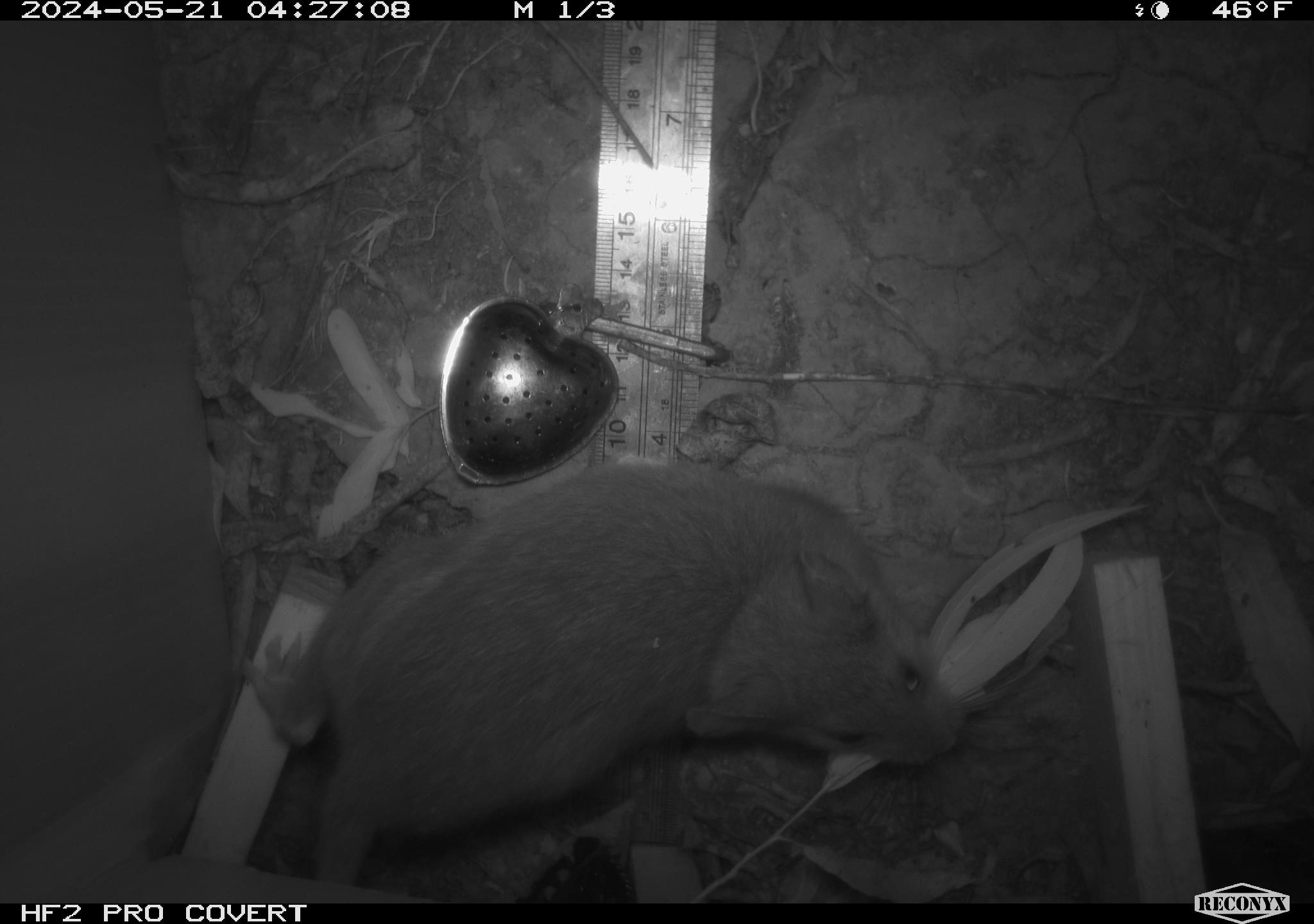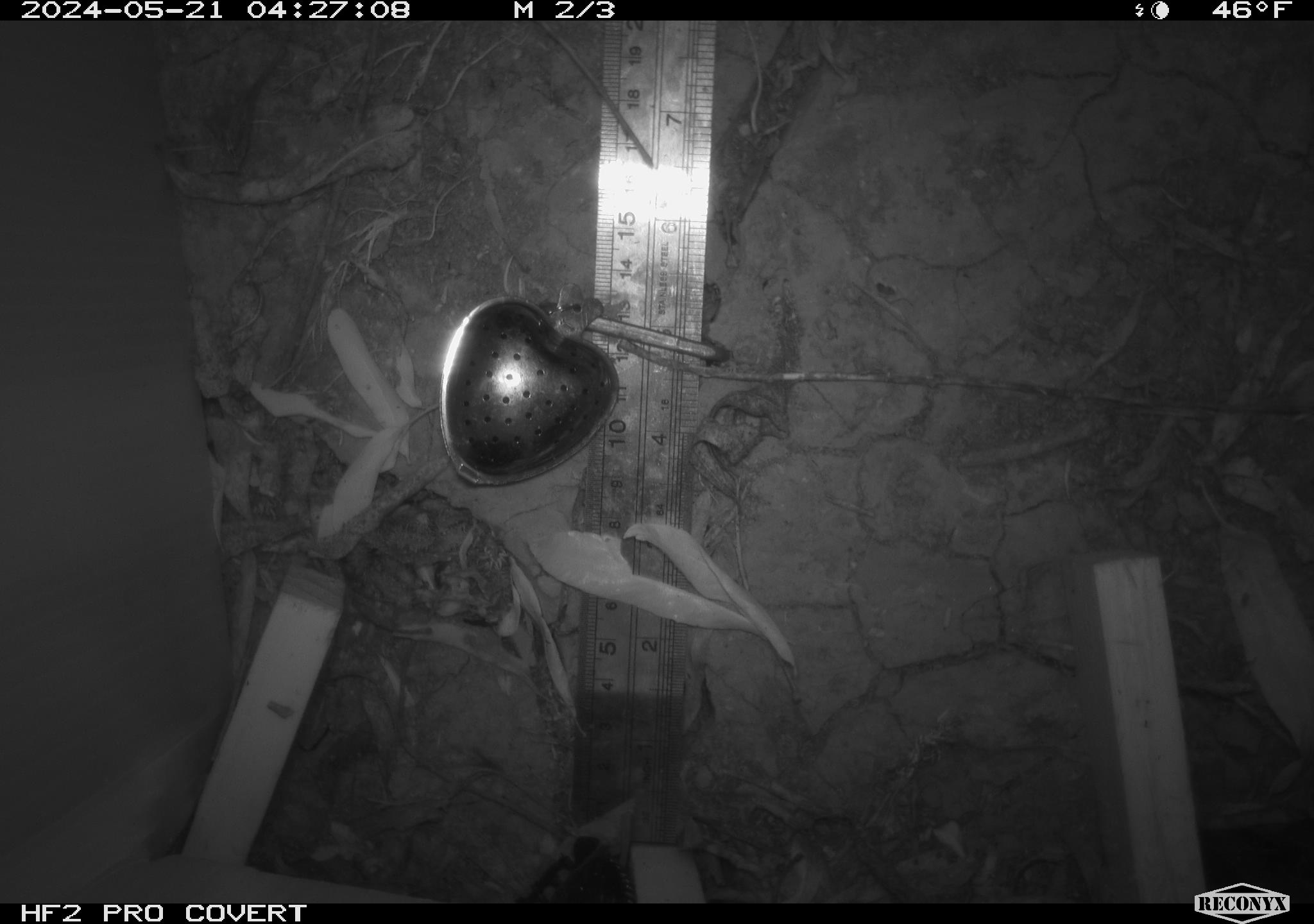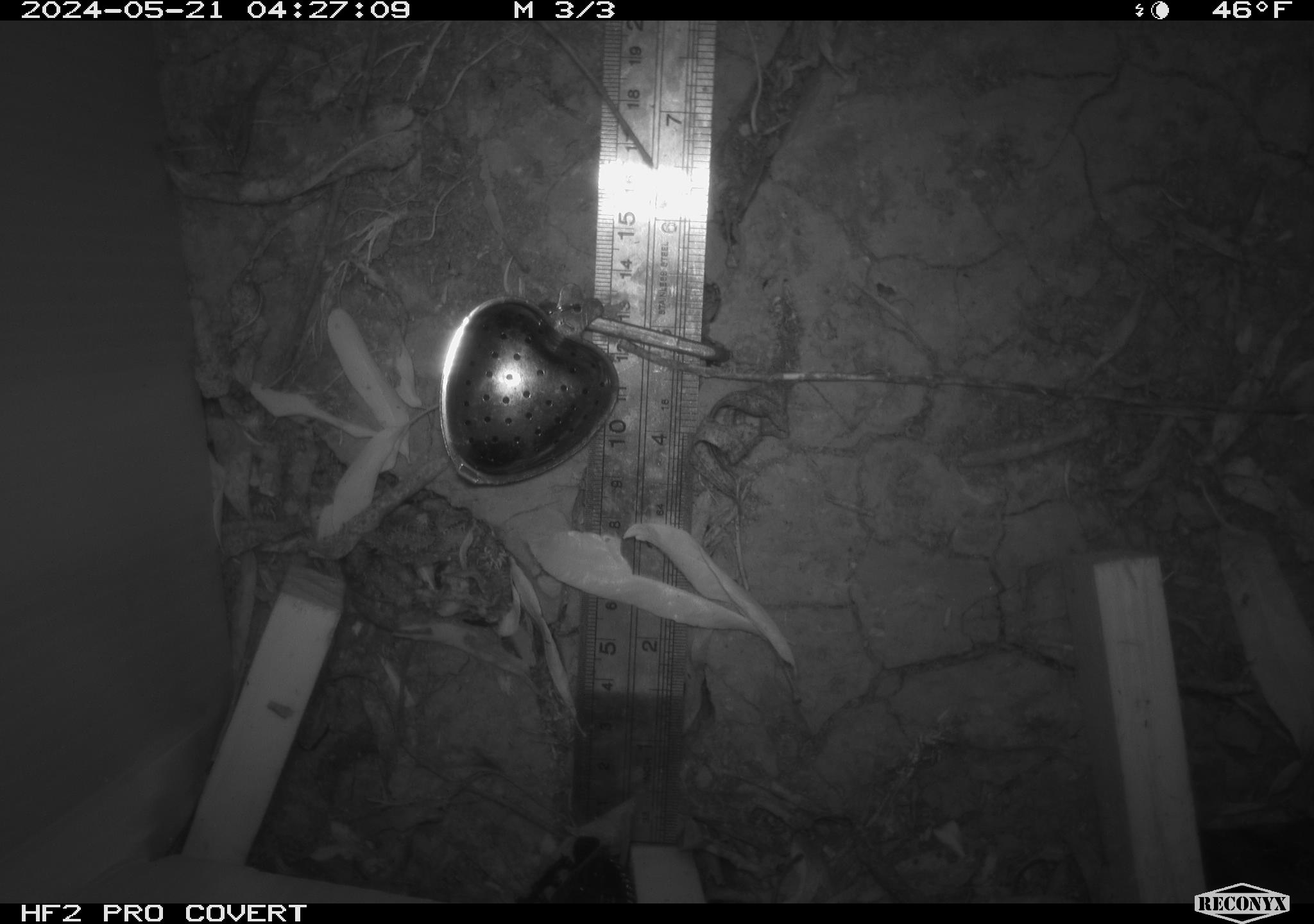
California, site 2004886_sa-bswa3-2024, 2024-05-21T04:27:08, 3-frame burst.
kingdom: Animalia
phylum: Chordata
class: Mammalia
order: Rodentia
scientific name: Rodentia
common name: woodrat or rat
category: woodrat or rat species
Woodrat or rat species (woodrat or rat) (Rodentia).